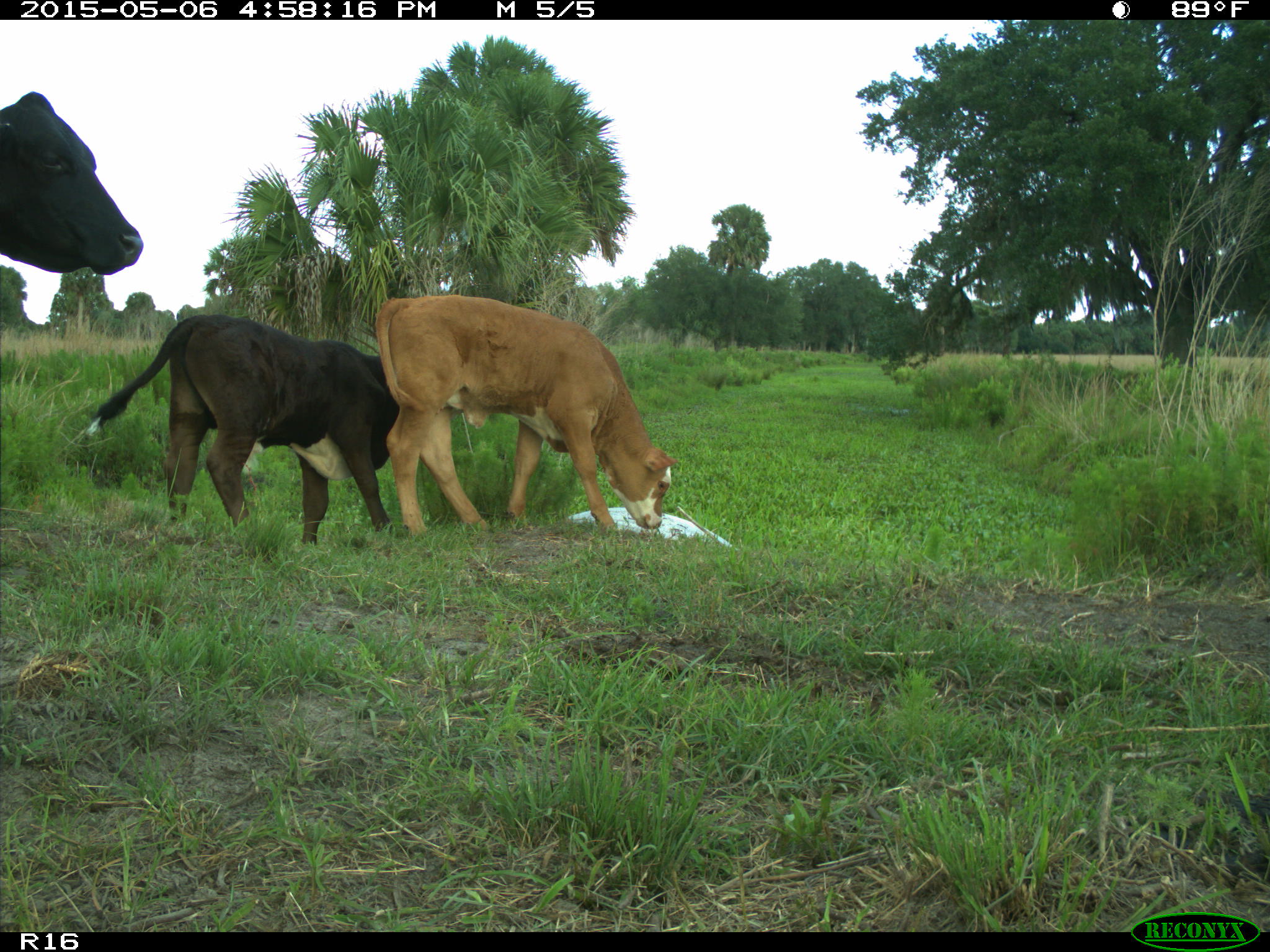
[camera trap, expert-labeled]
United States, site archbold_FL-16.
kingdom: Animalia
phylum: Chordata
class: Mammalia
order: Artiodactyla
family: Bovidae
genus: Bos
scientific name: Bos taurus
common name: domestic cow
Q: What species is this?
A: Bos taurus (domestic cow).